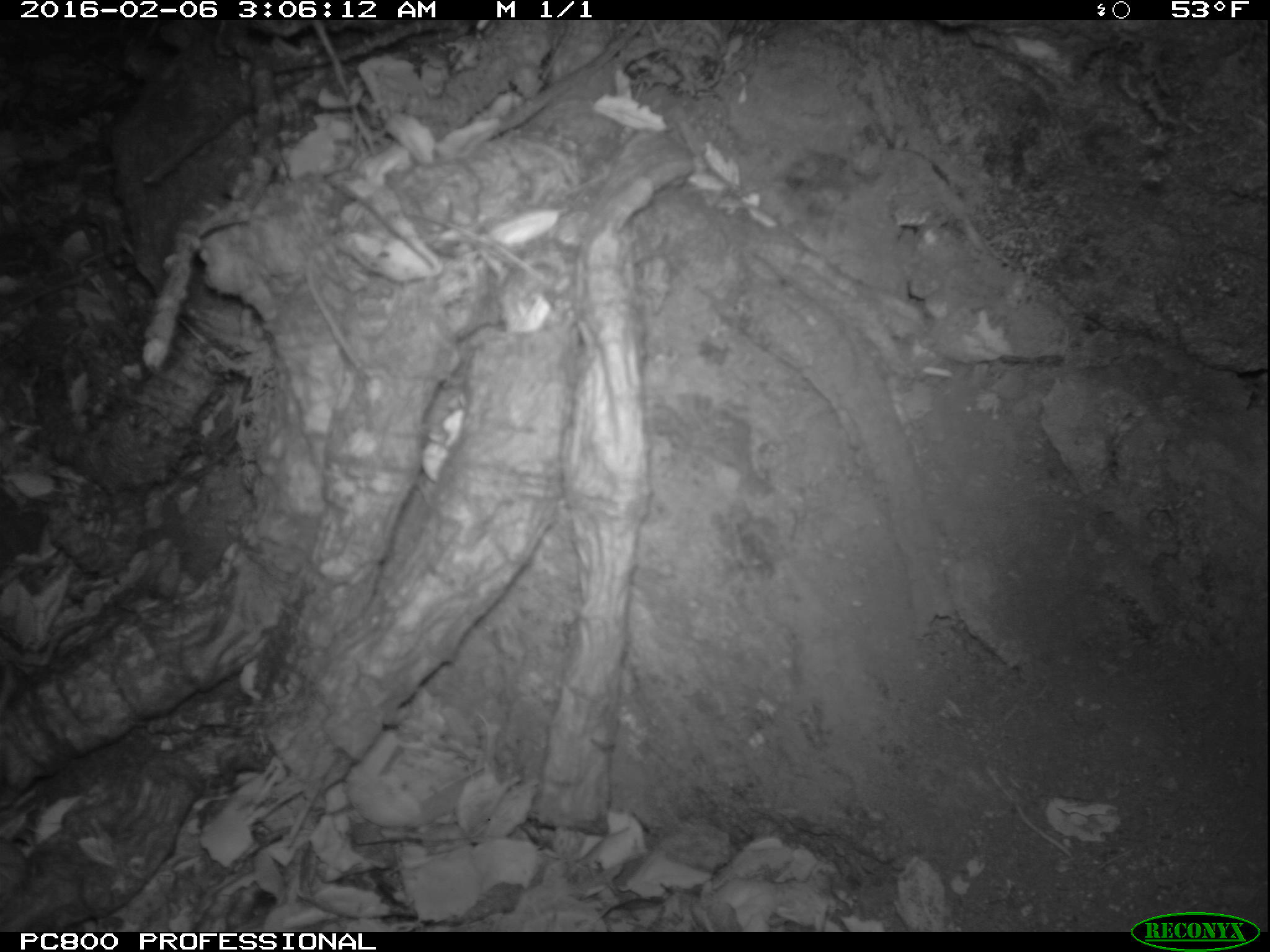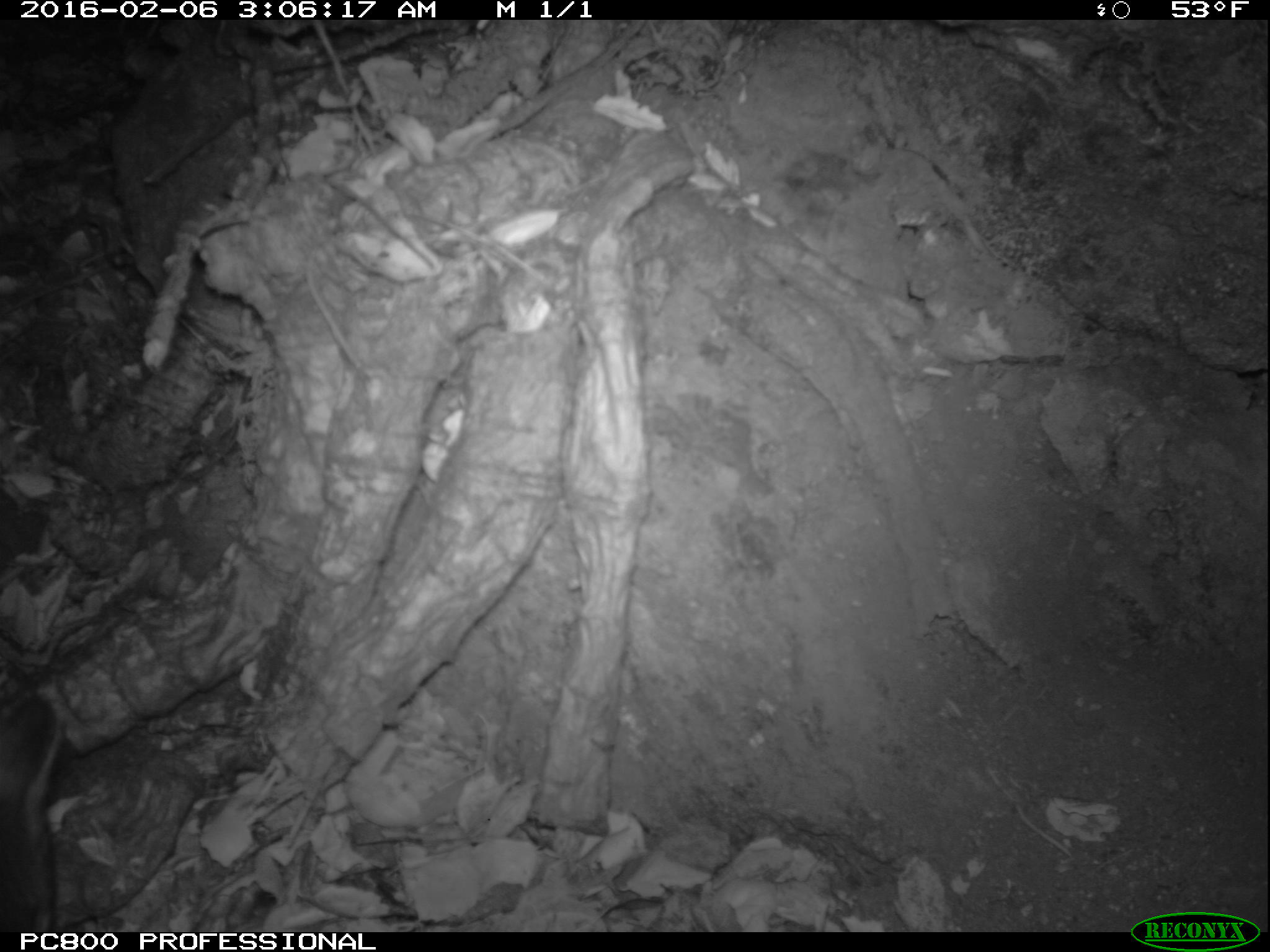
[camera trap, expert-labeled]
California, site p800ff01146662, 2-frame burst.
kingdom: Animalia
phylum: Chordata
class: Mammalia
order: Carnivora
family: Canidae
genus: Urocyon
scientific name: Urocyon littoralis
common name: island fox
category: fox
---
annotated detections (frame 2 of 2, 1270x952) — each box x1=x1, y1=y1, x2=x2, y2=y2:
fox: x1=0, y1=691, x2=63, y2=929